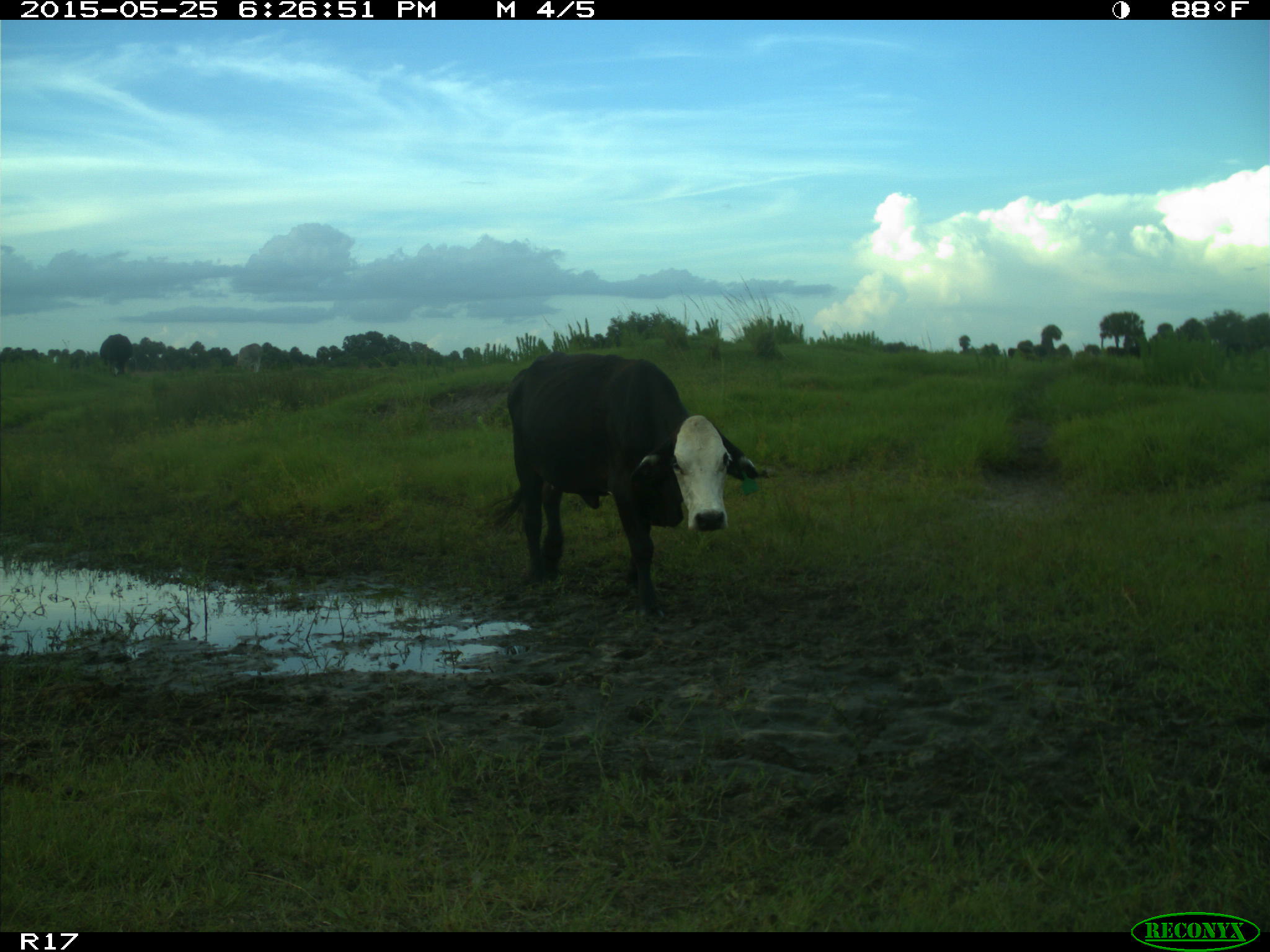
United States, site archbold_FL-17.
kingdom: Animalia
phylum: Chordata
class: Mammalia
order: Artiodactyla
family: Bovidae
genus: Bos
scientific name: Bos taurus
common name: domestic cow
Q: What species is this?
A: Bos taurus (domestic cow).